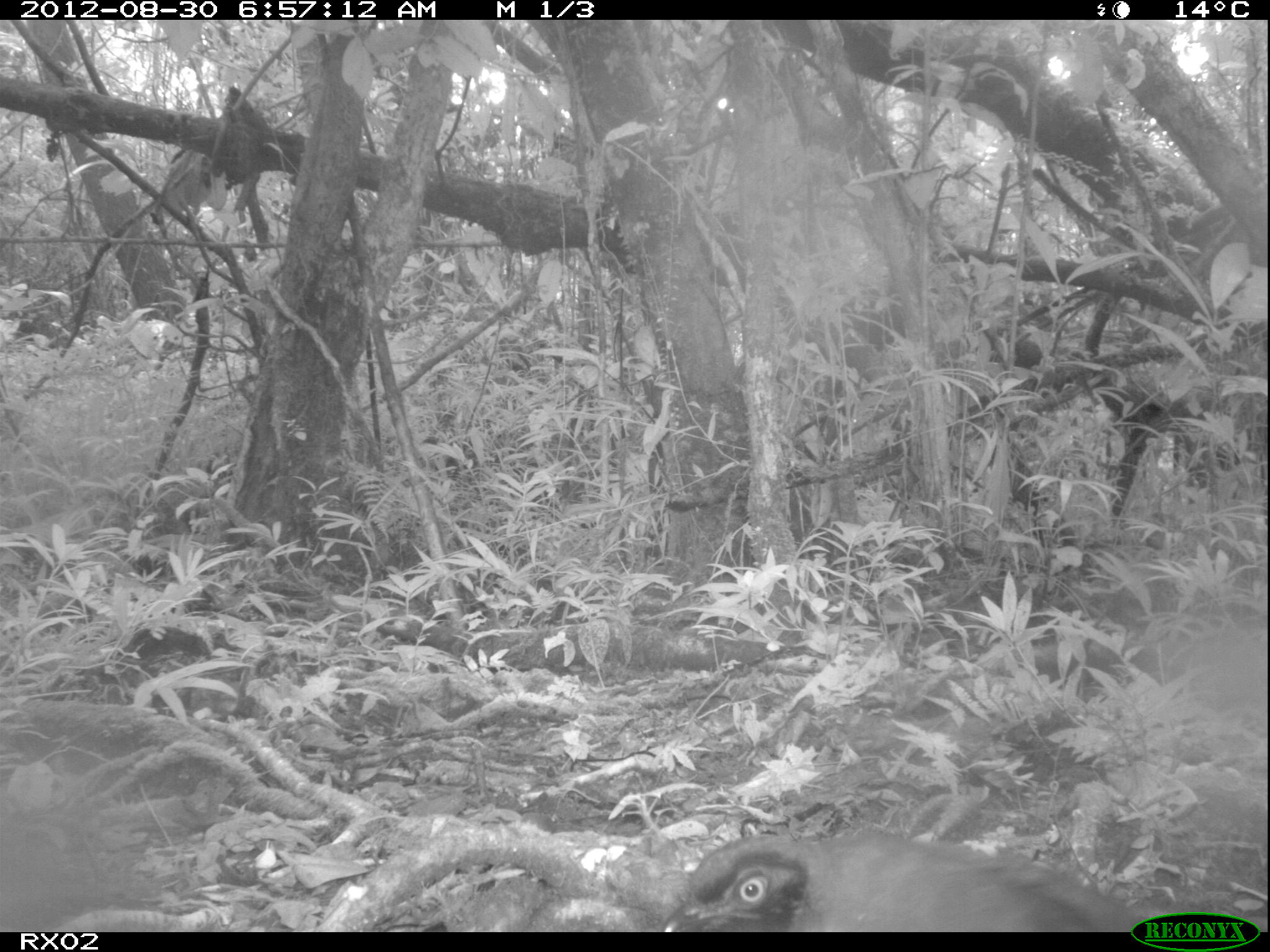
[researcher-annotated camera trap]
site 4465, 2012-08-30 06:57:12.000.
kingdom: Animalia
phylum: Chordata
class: Aves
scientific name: Aves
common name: bird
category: unknown bird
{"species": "unknown bird (bird) (Aves)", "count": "1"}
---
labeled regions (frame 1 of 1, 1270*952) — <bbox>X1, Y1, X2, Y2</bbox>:
unknown bird: <bbox>656, 829, 1148, 932</bbox>